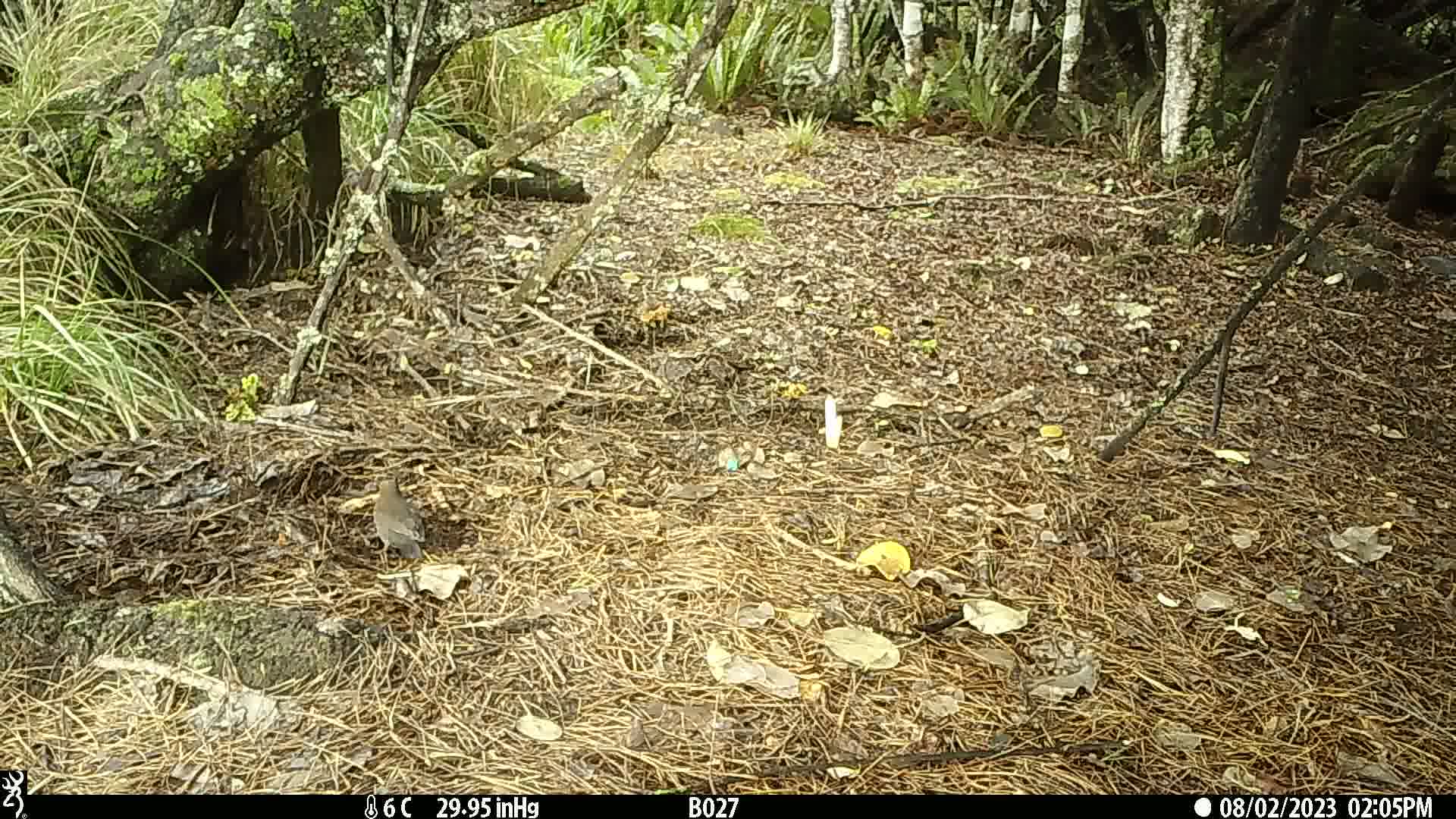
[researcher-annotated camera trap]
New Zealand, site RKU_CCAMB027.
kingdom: Animalia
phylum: Chordata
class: Aves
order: Passeriformes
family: Turdidae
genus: Turdus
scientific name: Turdus merula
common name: eurasian blackbird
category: blackbird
Blackbird (eurasian blackbird) (Turdus merula).